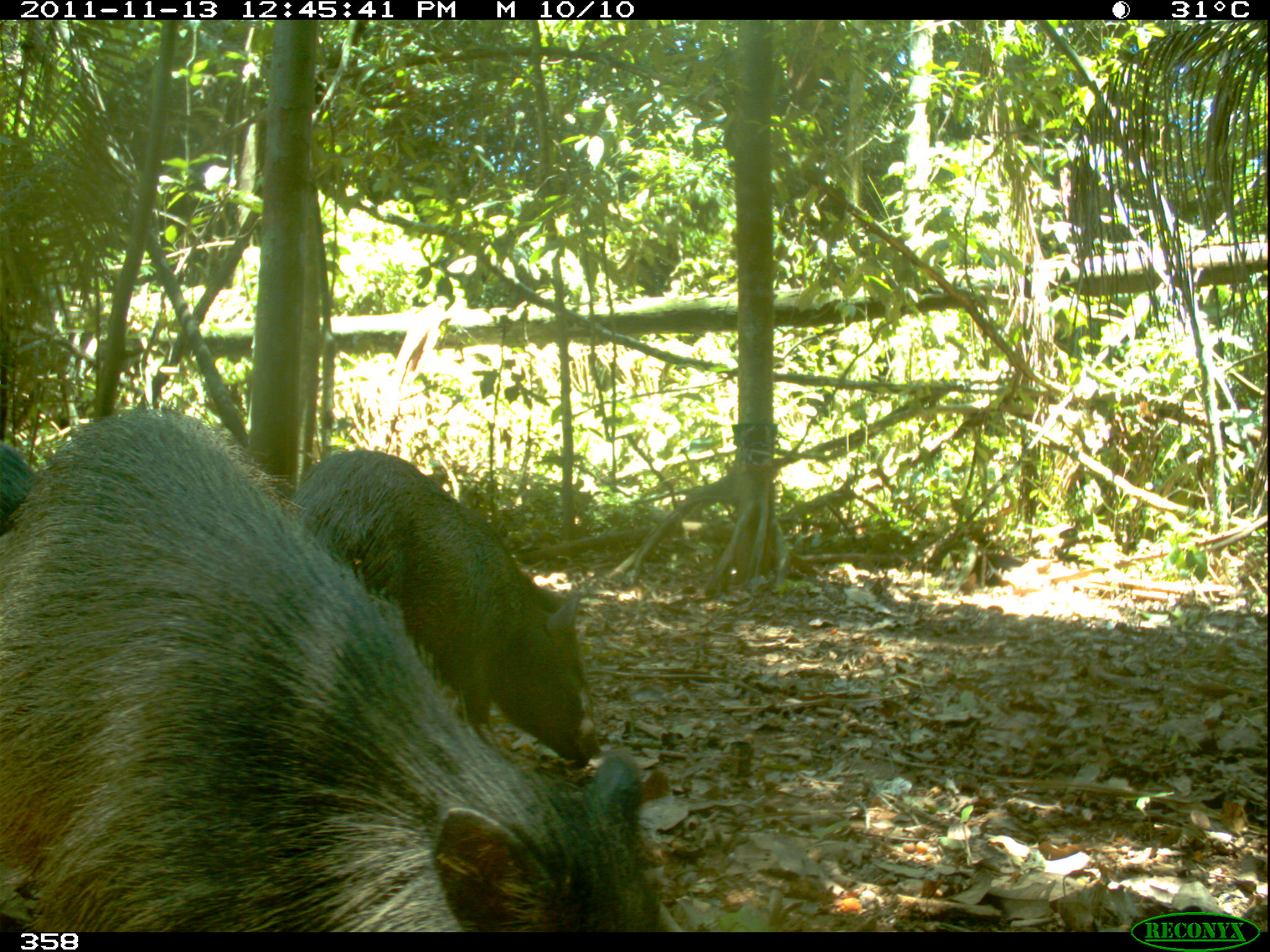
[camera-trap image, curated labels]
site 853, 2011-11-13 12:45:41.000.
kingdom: Animalia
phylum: Chordata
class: Mammalia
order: Artiodactyla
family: Tayassuidae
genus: Pecari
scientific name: Pecari tajacu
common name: collared peccary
Pecari tajacu (collared peccary).